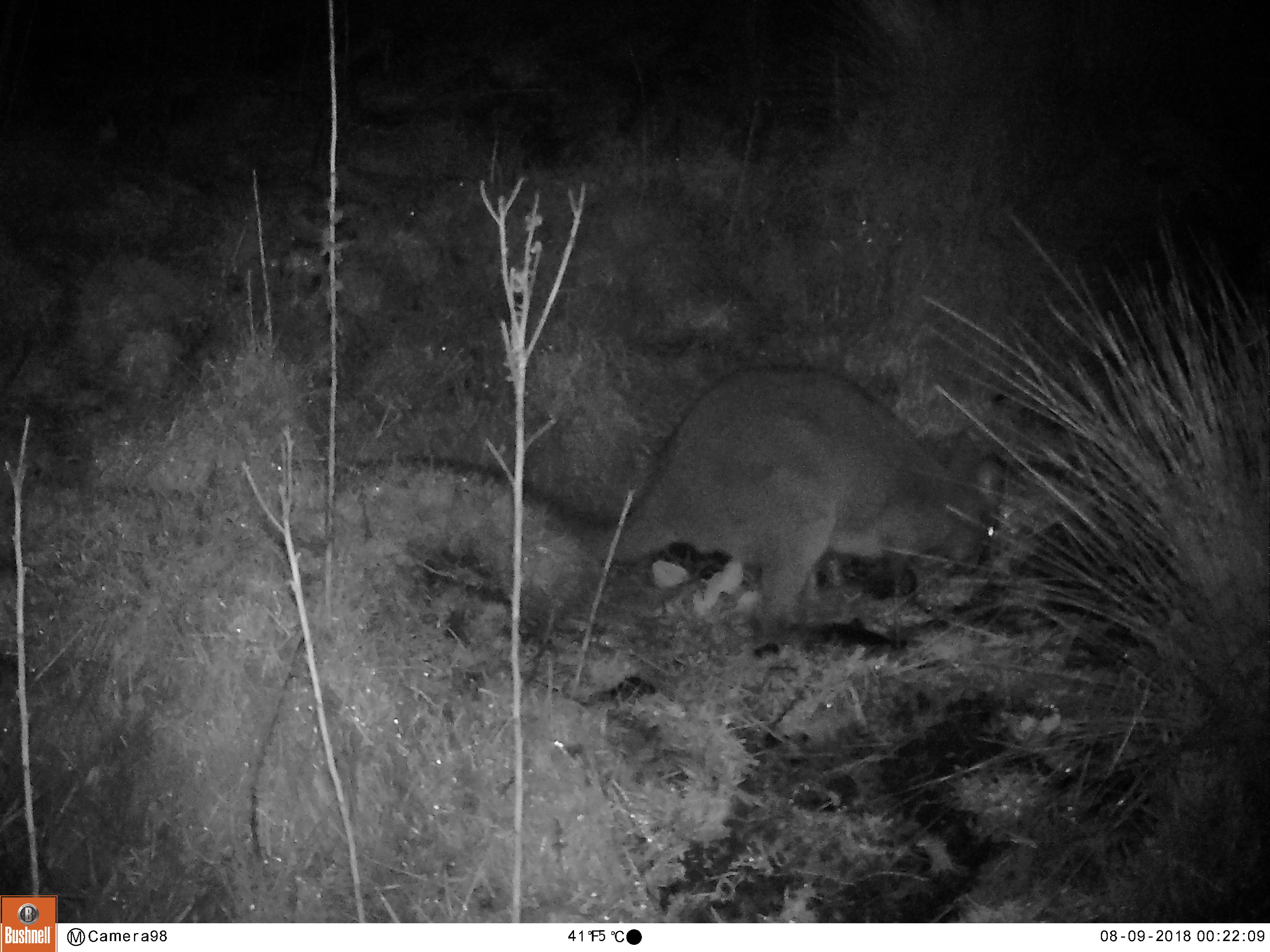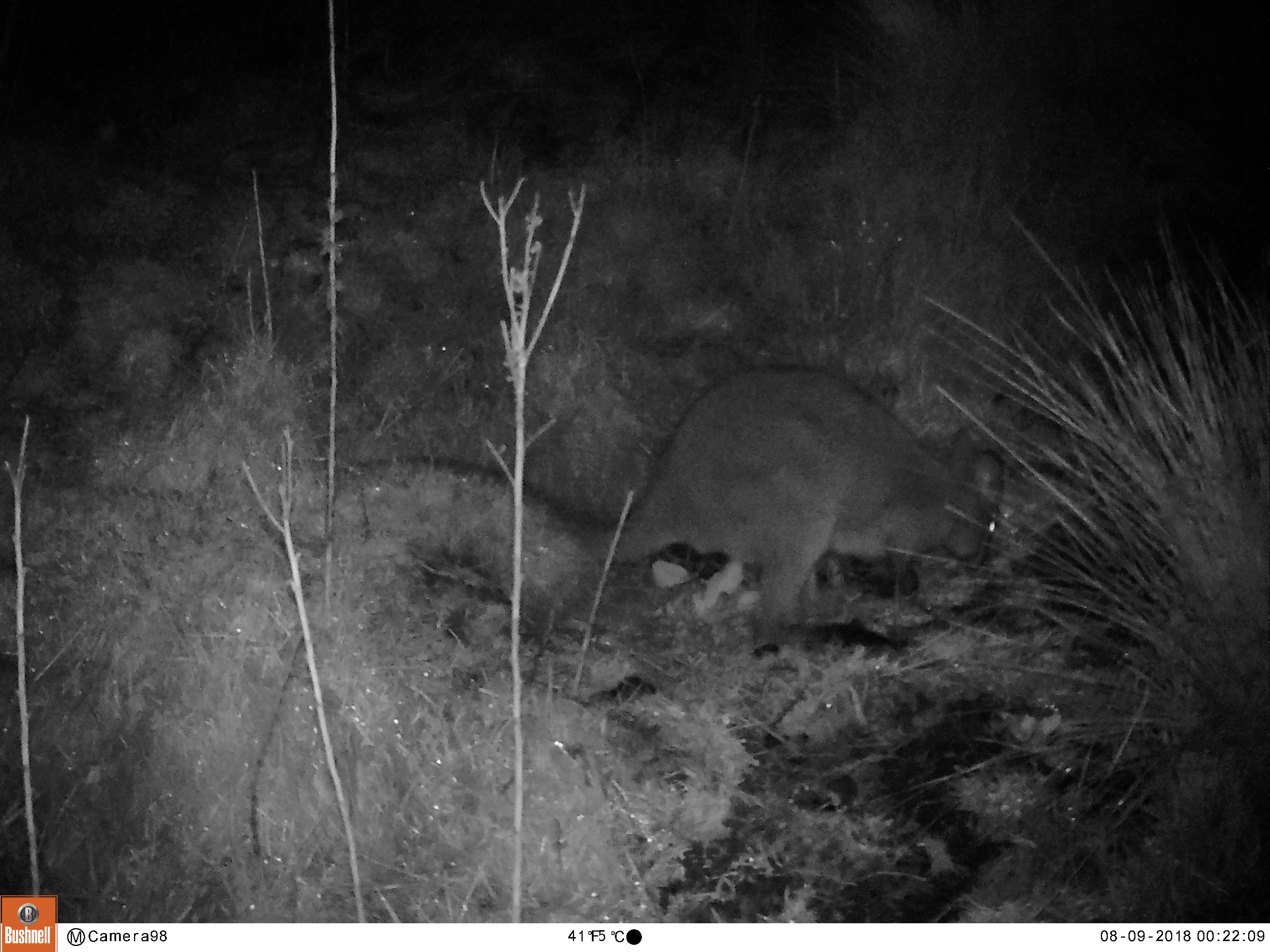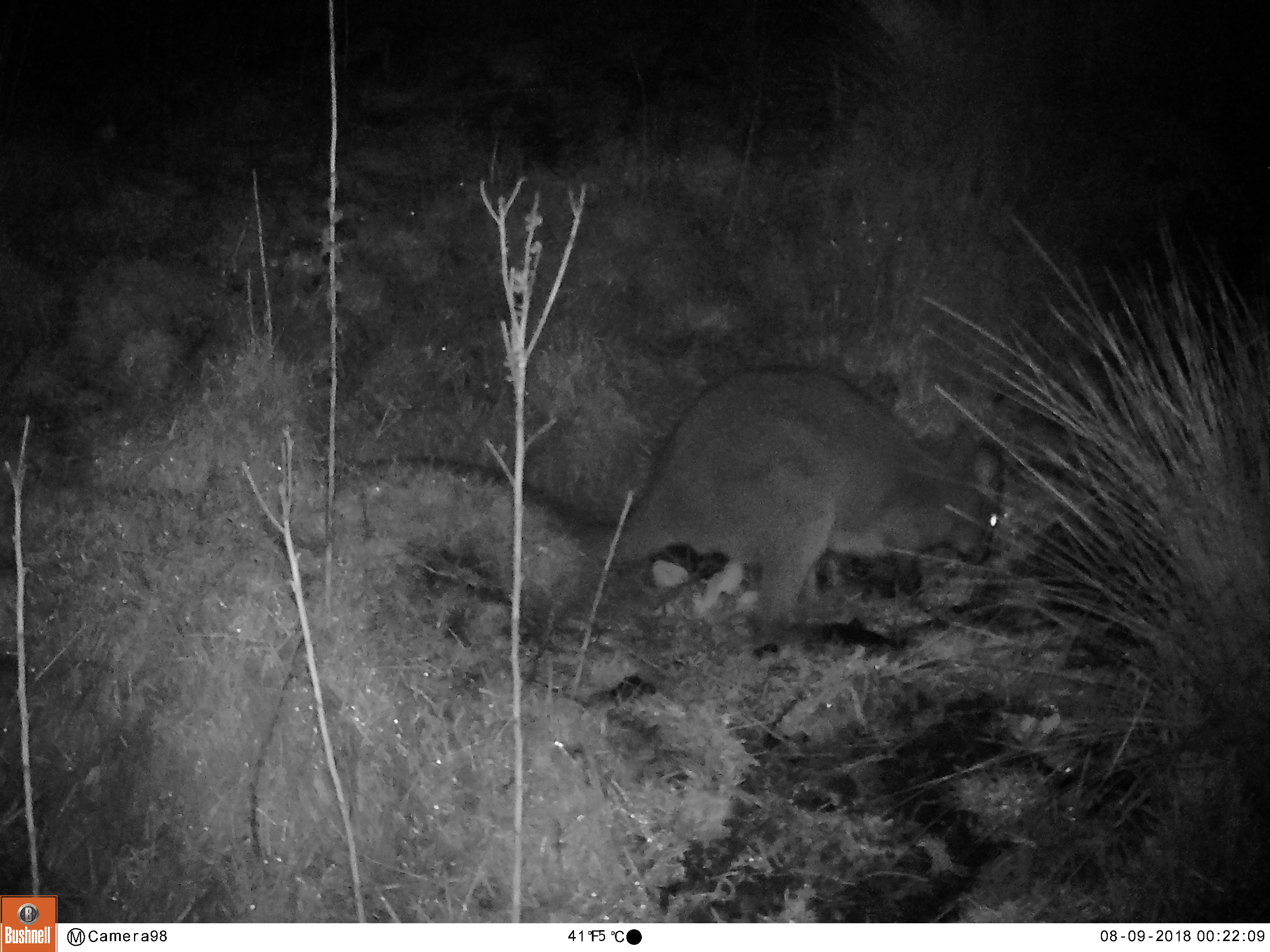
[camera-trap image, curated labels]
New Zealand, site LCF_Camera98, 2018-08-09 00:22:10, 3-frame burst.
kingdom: Animalia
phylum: Chordata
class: Mammalia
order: Diprotodontia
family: Macropodidae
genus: Notamacropus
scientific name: Notamacropus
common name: wallaby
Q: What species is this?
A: Wallaby (Notamacropus).